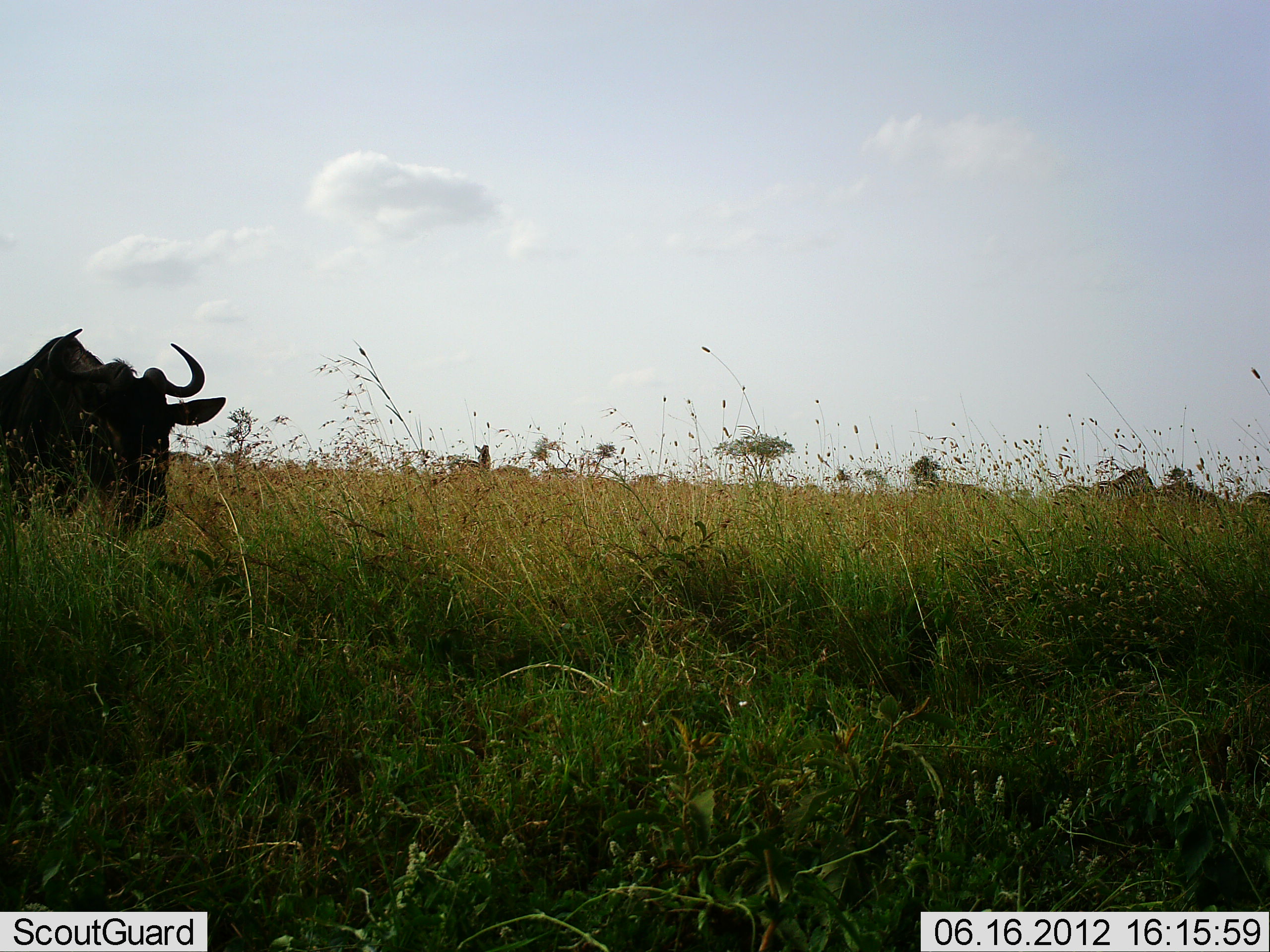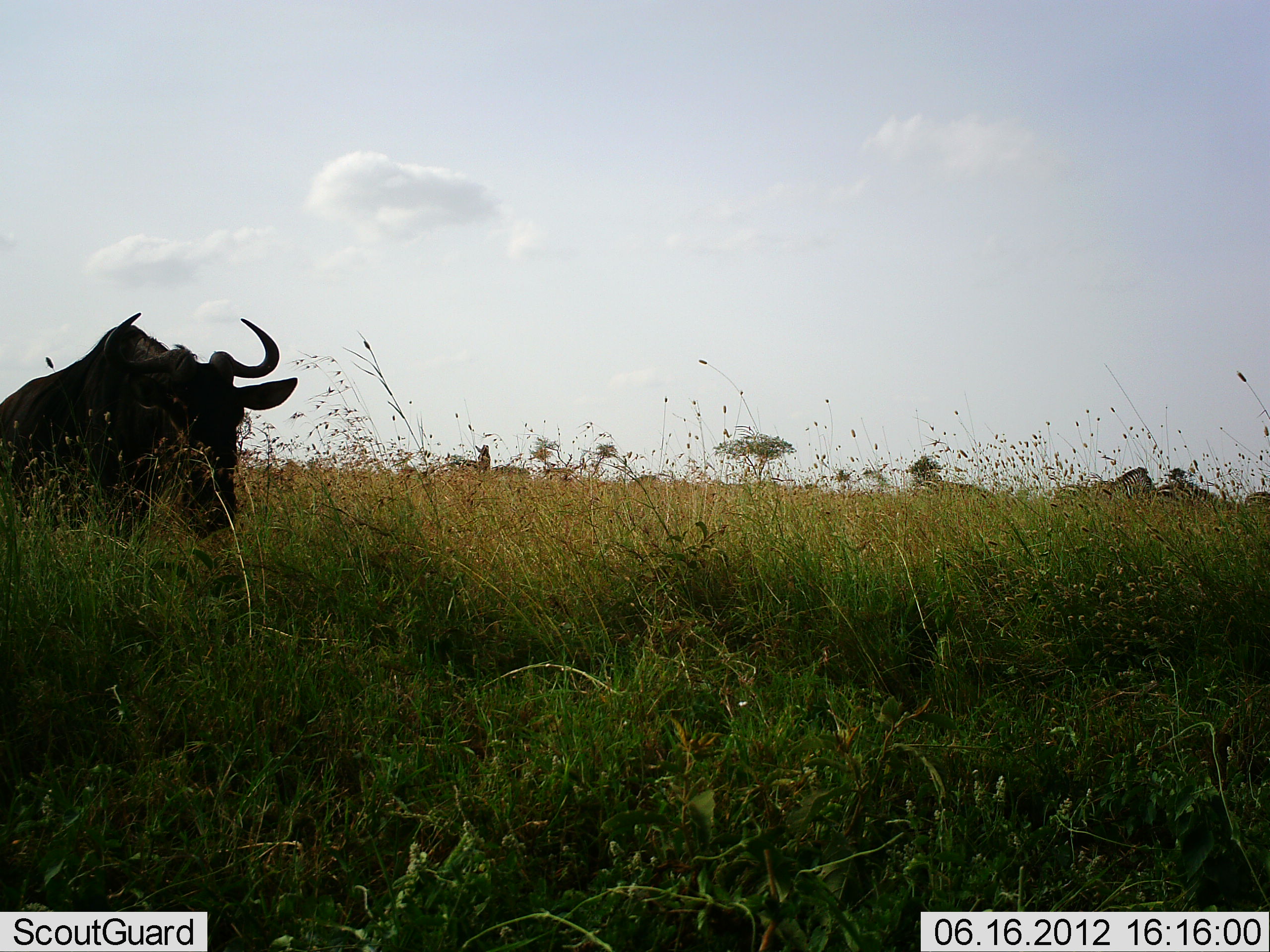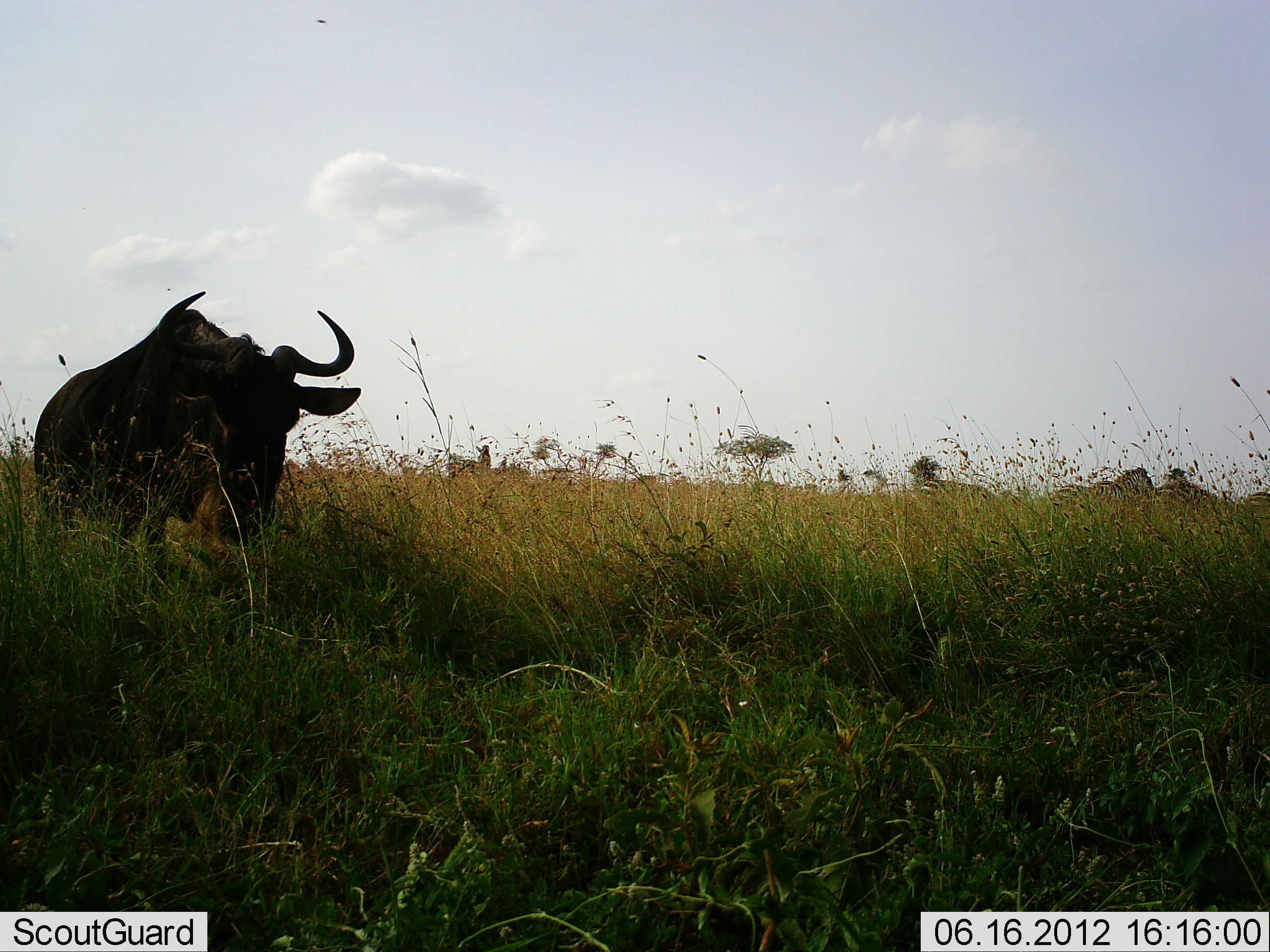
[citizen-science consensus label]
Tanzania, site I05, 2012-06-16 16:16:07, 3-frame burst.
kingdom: Animalia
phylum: Chordata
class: Mammalia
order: Artiodactyla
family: Bovidae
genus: Connochaetes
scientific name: Connochaetes taurinus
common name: blue wildebeest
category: wildebeest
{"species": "wildebeest (blue wildebeest) (Connochaetes taurinus)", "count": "1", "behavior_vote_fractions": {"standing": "0%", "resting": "0%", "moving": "100%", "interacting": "0%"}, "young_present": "0%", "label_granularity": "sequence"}